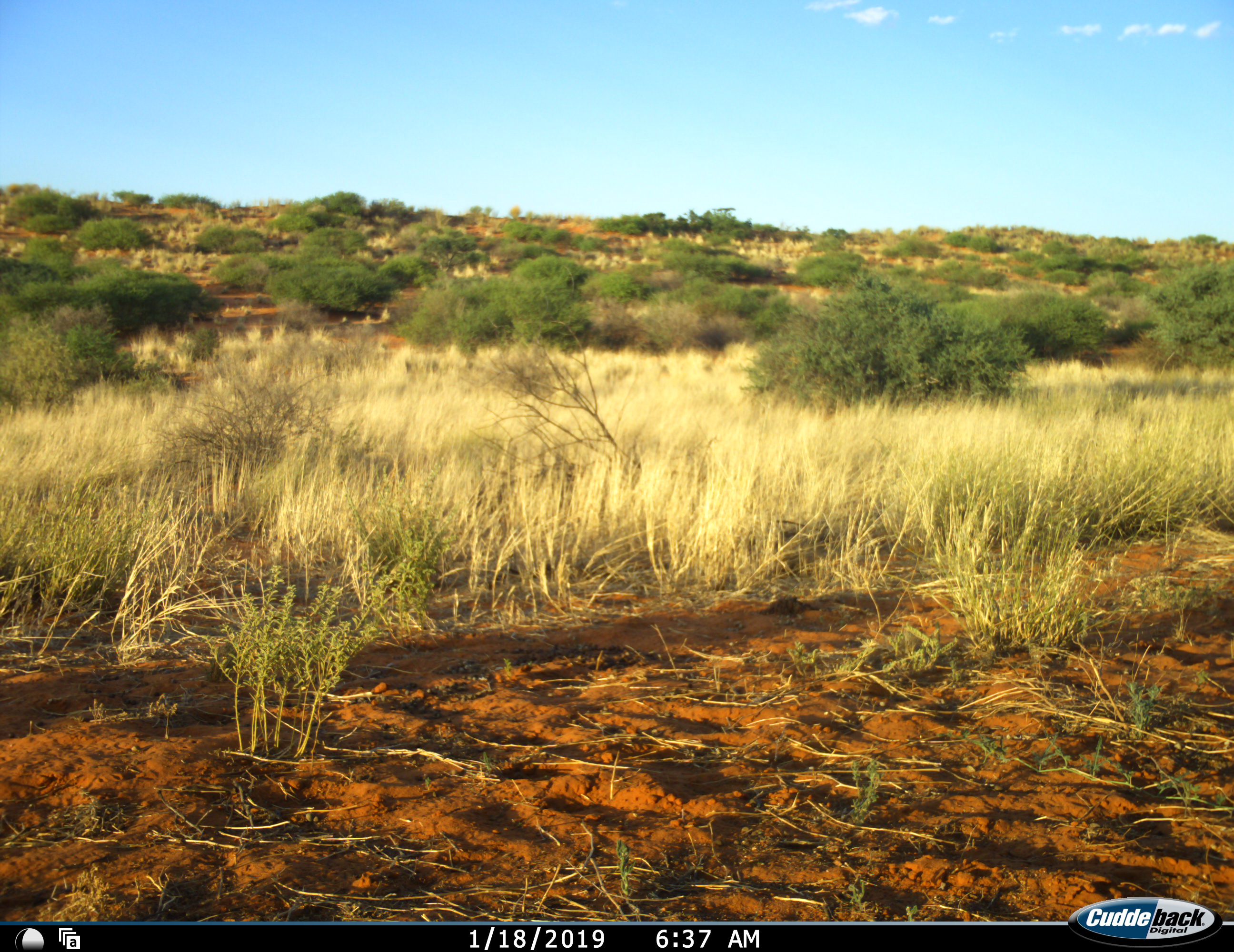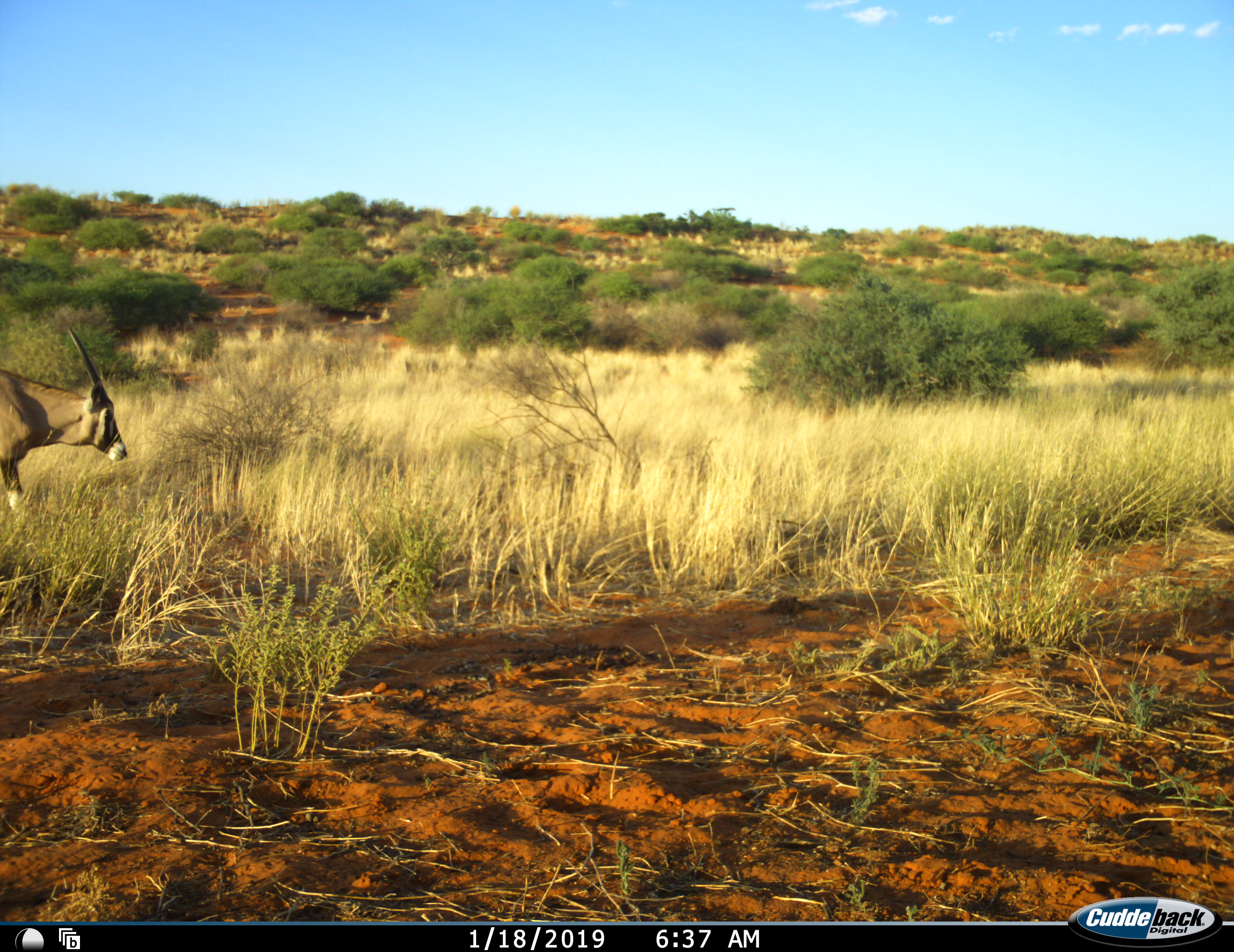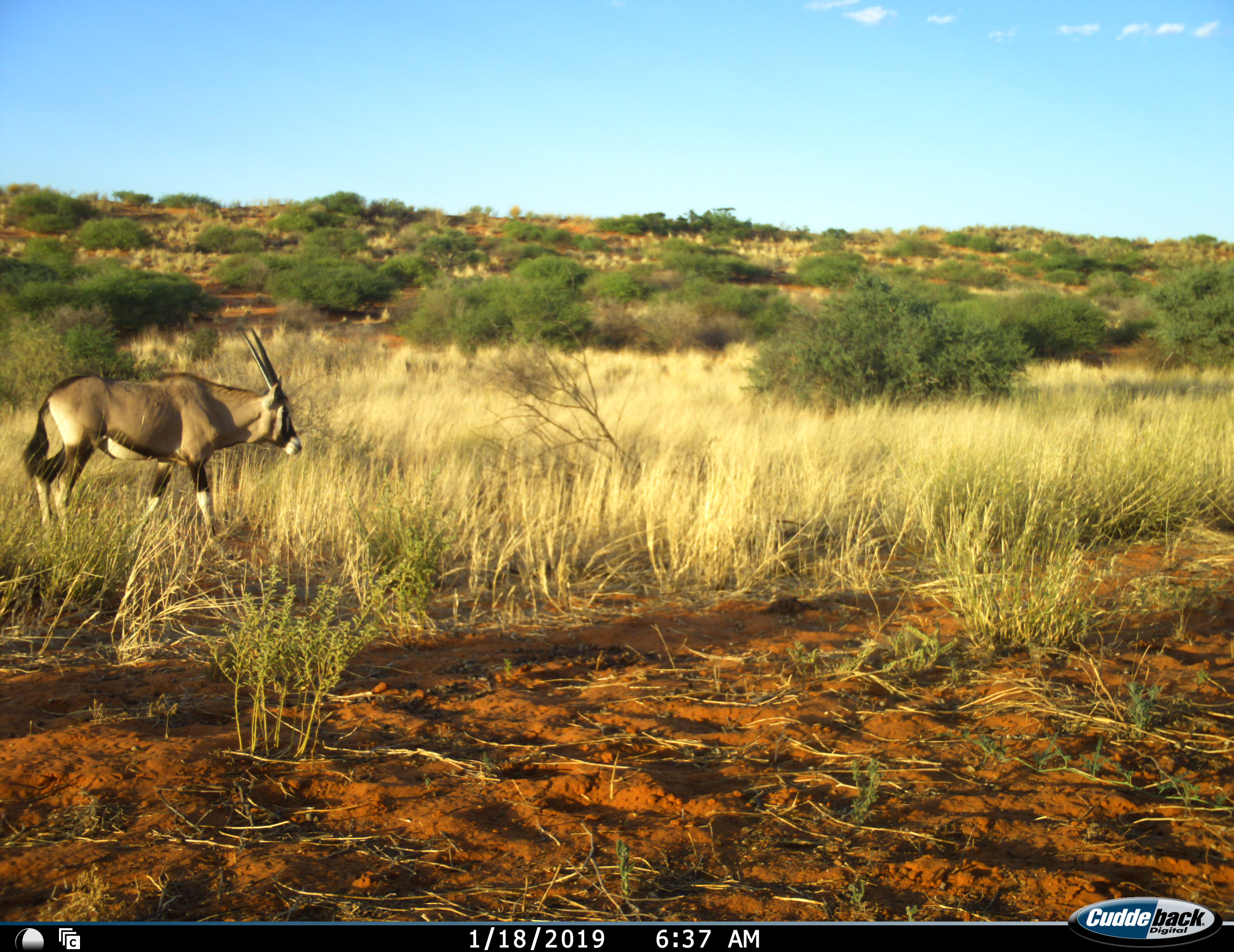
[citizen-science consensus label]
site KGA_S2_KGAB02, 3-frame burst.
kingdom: Animalia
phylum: Chordata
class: Mammalia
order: Artiodactyla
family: Bovidae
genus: Oryx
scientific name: Oryx gazella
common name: gemsbok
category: oryx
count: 1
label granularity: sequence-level